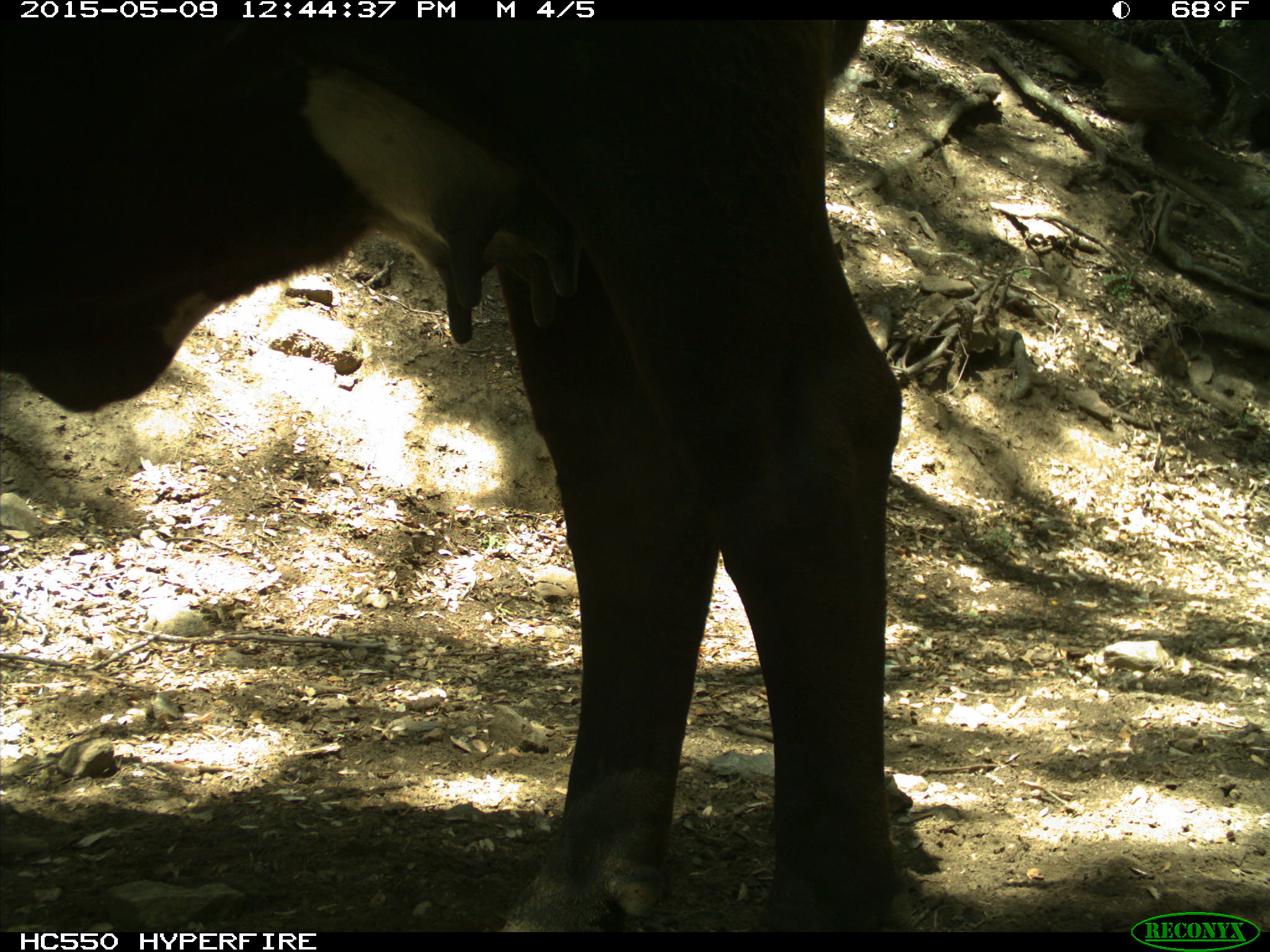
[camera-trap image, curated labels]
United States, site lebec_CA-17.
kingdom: Animalia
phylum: Chordata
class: Mammalia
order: Artiodactyla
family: Bovidae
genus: Bos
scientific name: Bos taurus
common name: domestic cow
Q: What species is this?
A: Bos taurus (domestic cow).